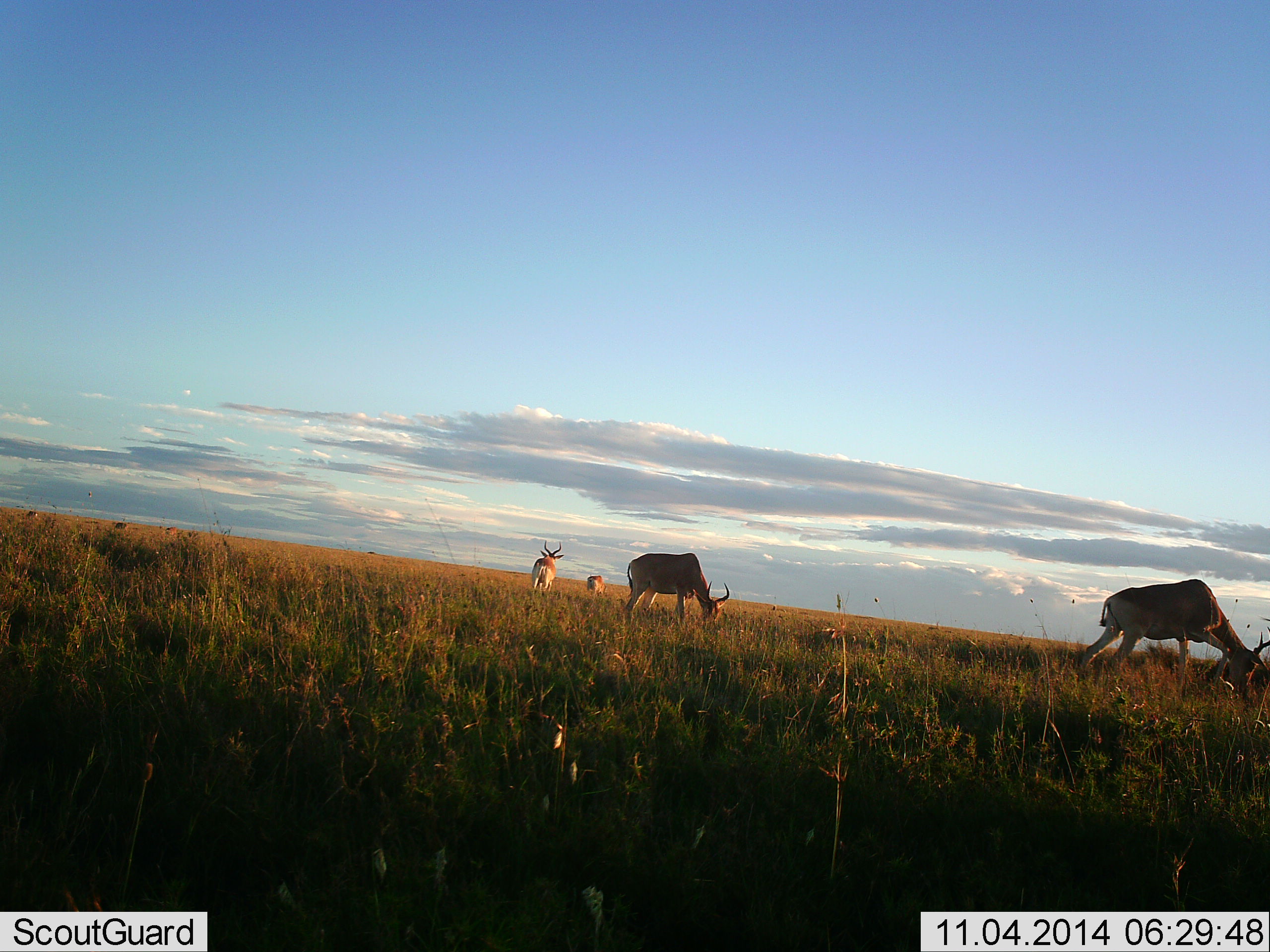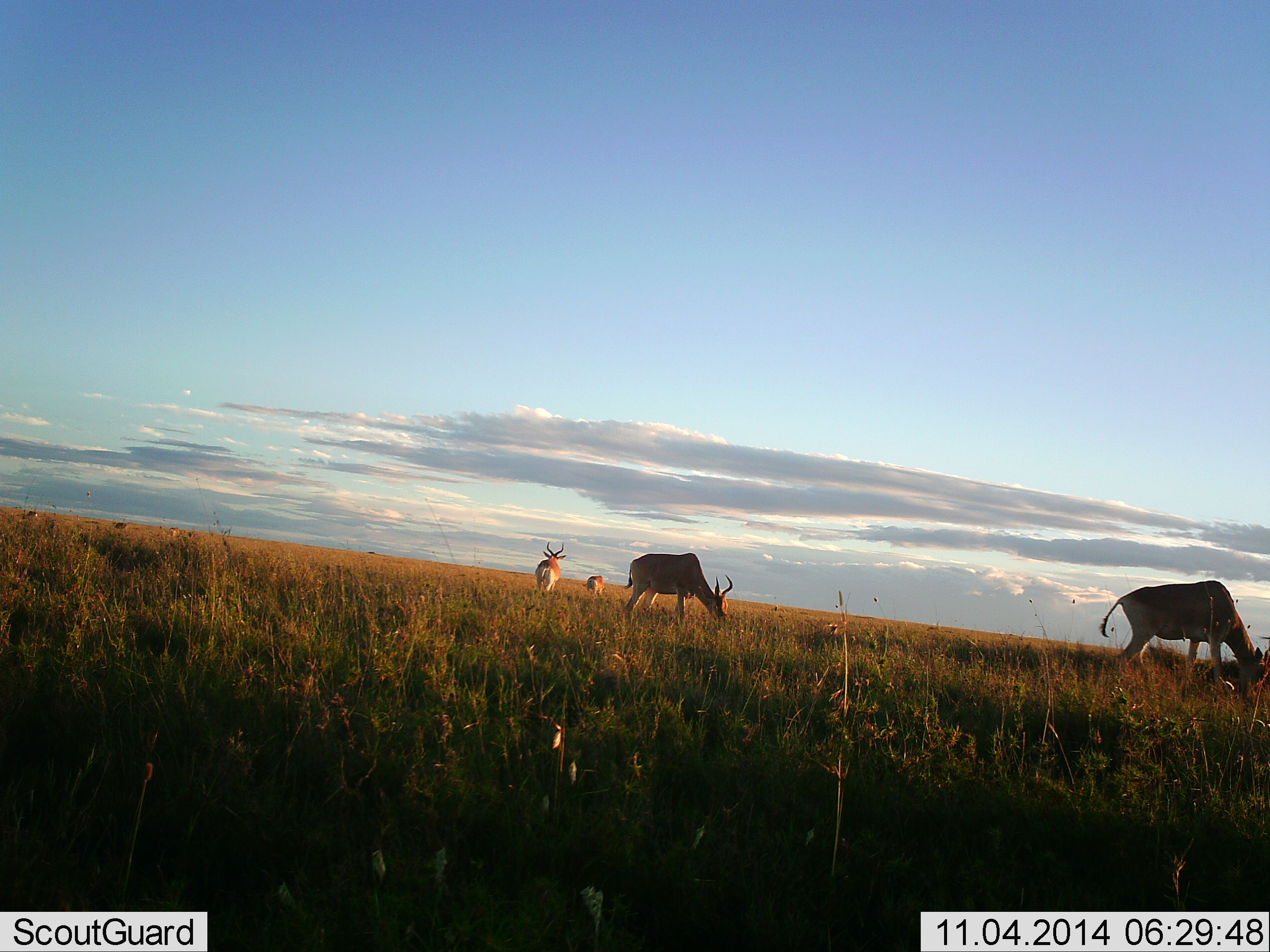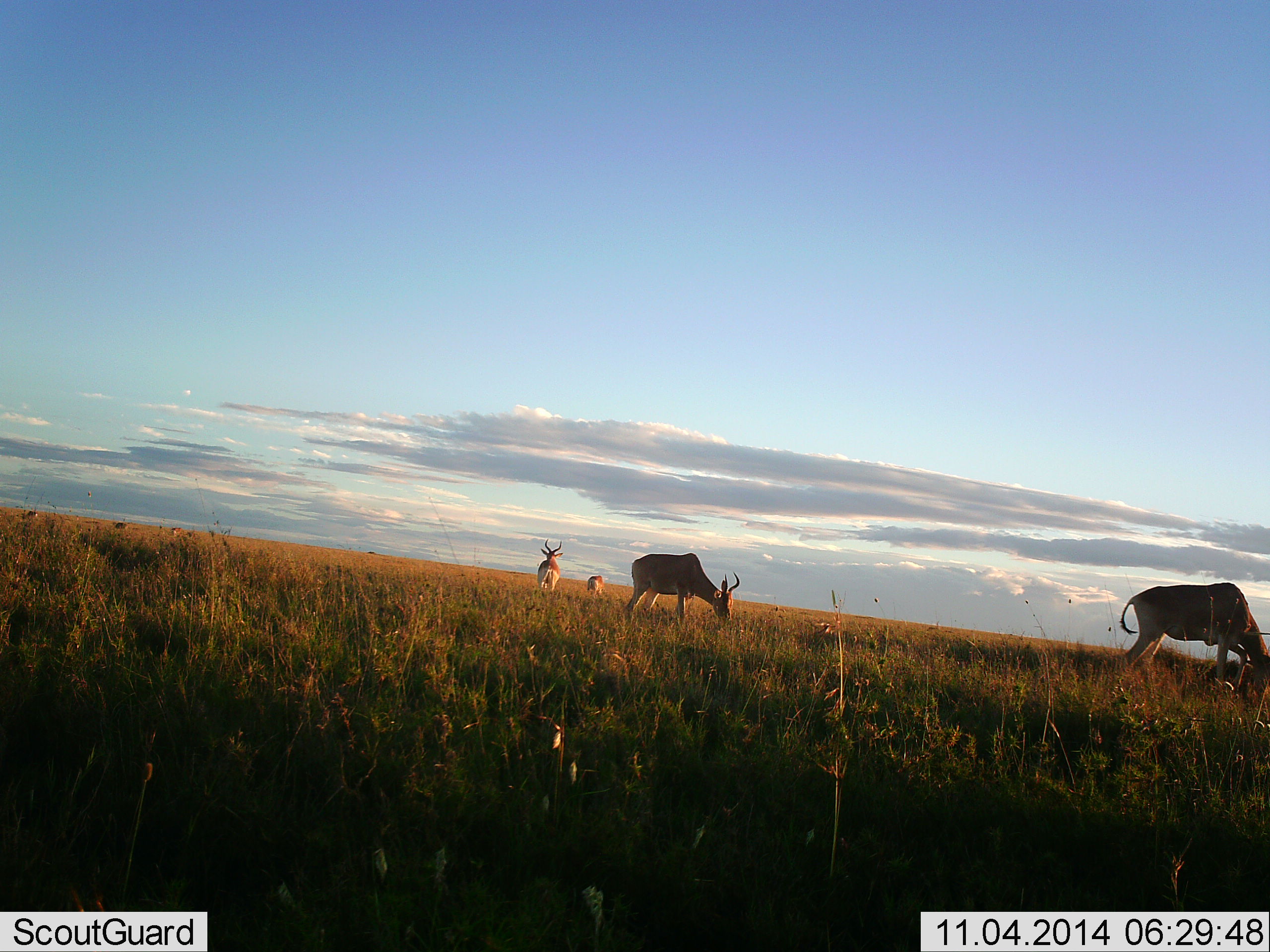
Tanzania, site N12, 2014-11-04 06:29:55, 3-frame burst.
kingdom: Animalia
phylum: Chordata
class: Mammalia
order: Artiodactyla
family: Bovidae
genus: Alcelaphus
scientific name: Alcelaphus buselaphus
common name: hartebeest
Hartebeest (Alcelaphus buselaphus), count 4. Behavior (volunteer vote fractions): standing 18%, resting 0%, moving 64%, interacting 0%. Young present (vote fraction): 9%. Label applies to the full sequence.